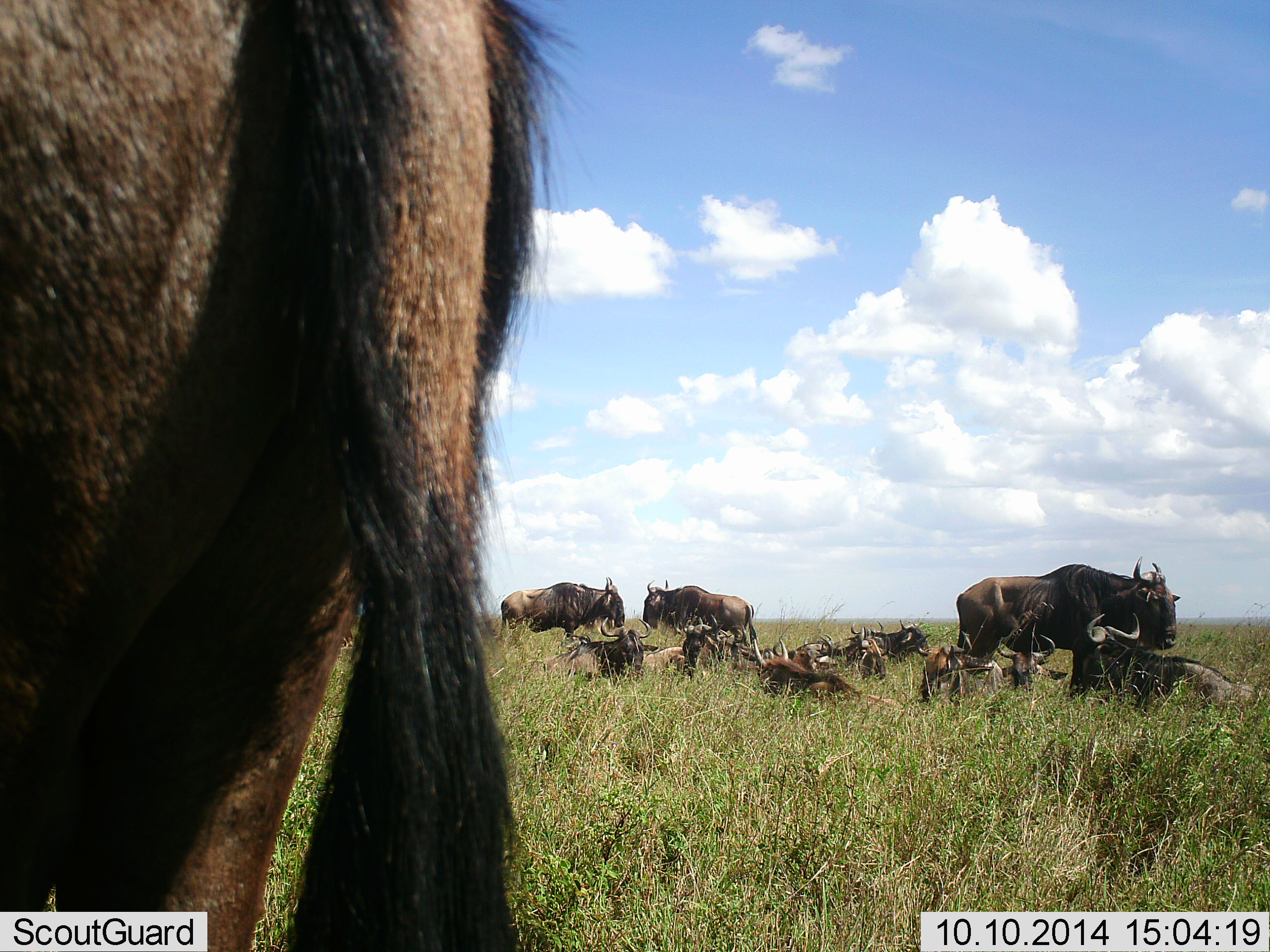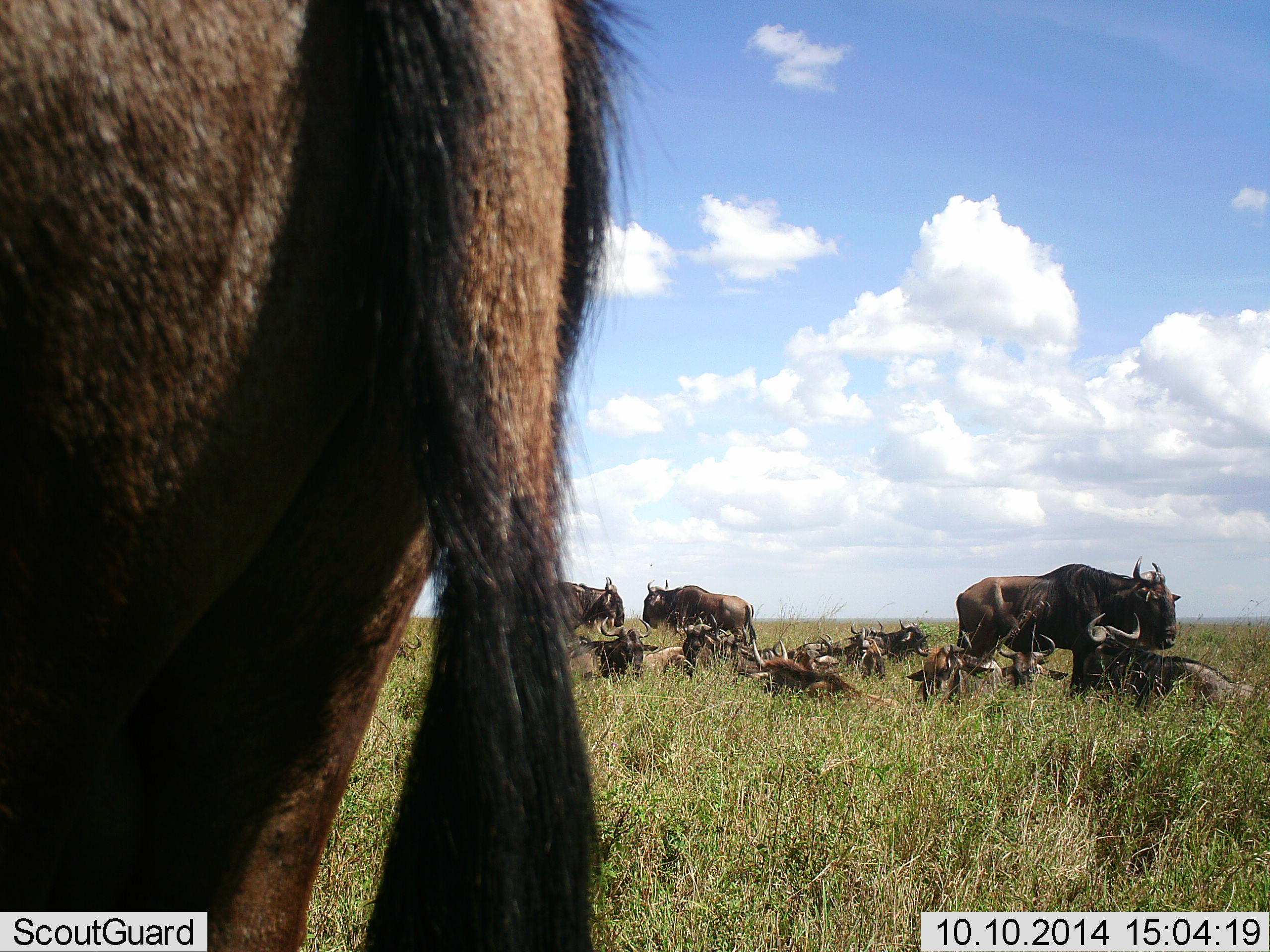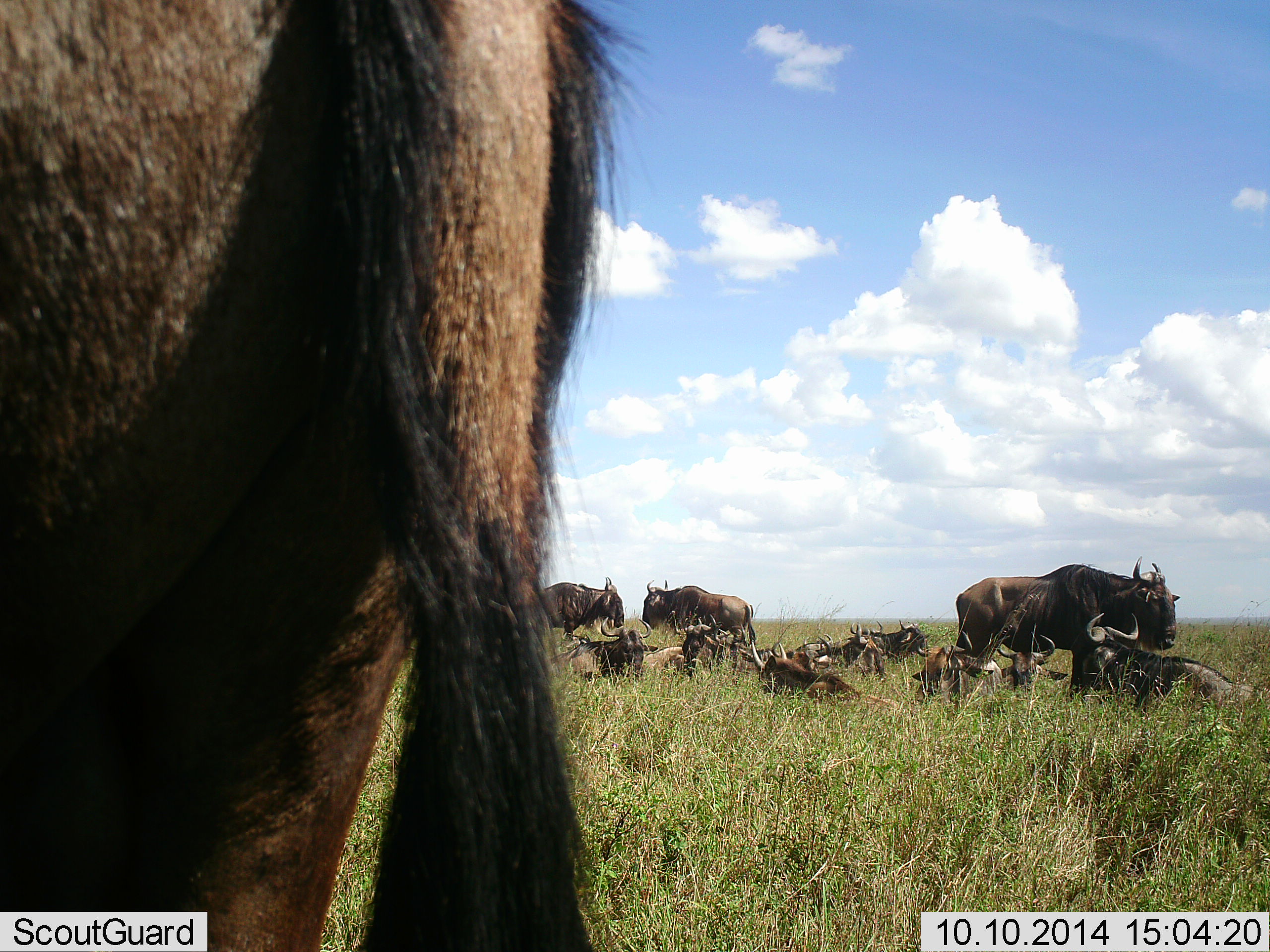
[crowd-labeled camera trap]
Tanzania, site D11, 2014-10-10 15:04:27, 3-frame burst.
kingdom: Animalia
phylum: Chordata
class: Mammalia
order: Artiodactyla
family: Bovidae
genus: Connochaetes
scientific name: Connochaetes taurinus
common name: blue wildebeest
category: wildebeest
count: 11-50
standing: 93%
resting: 100%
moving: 14%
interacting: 21%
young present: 0%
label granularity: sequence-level